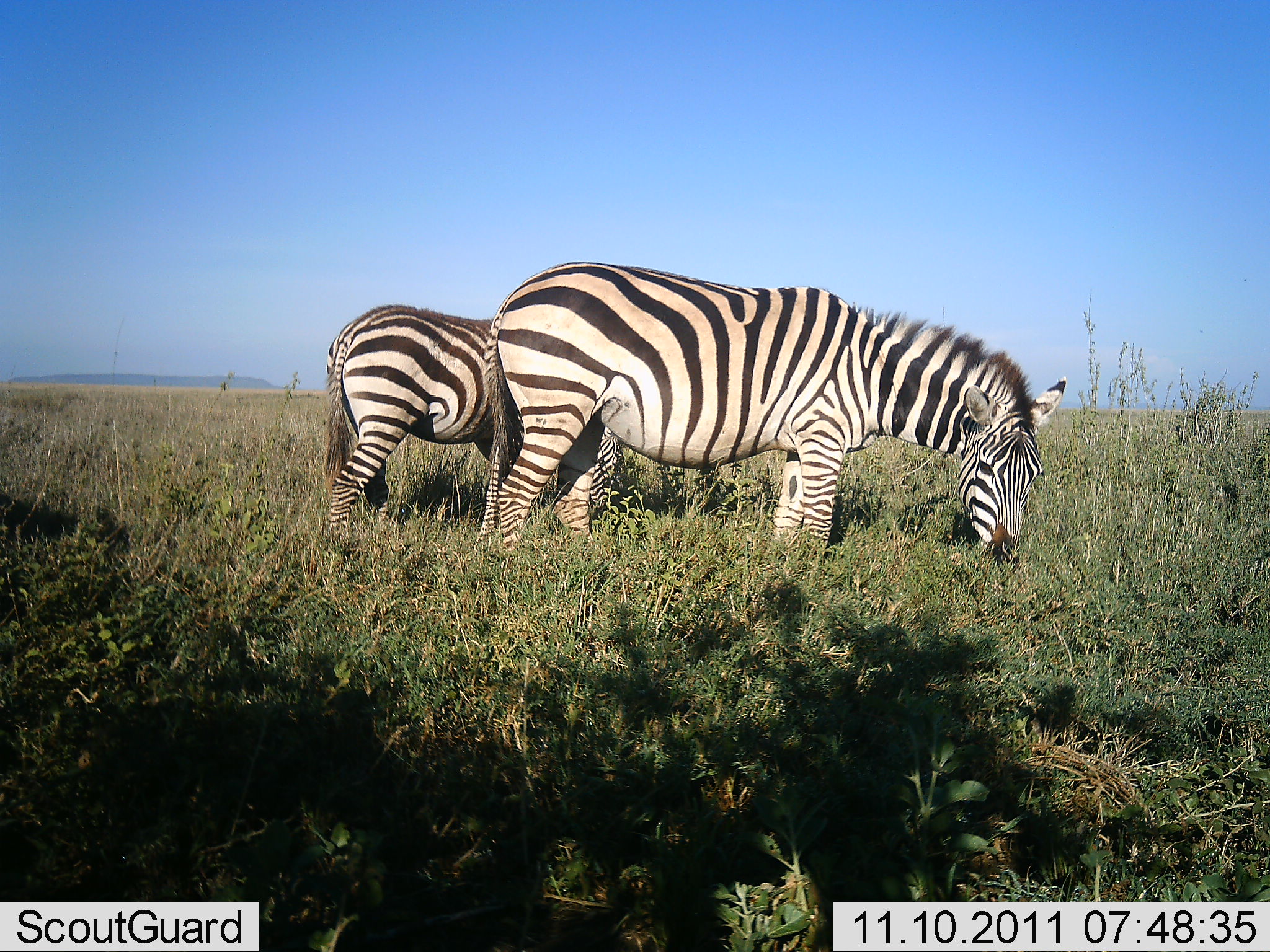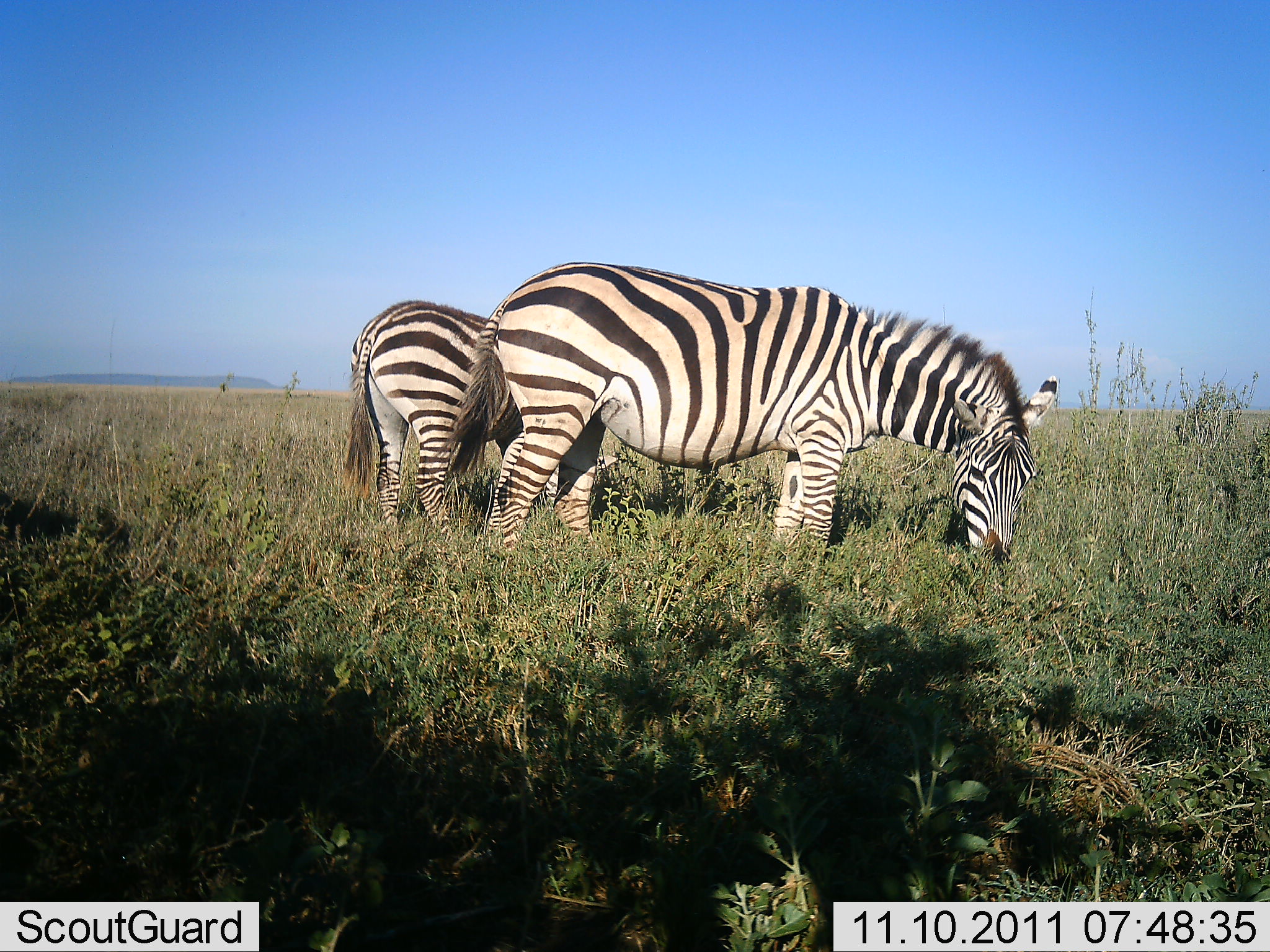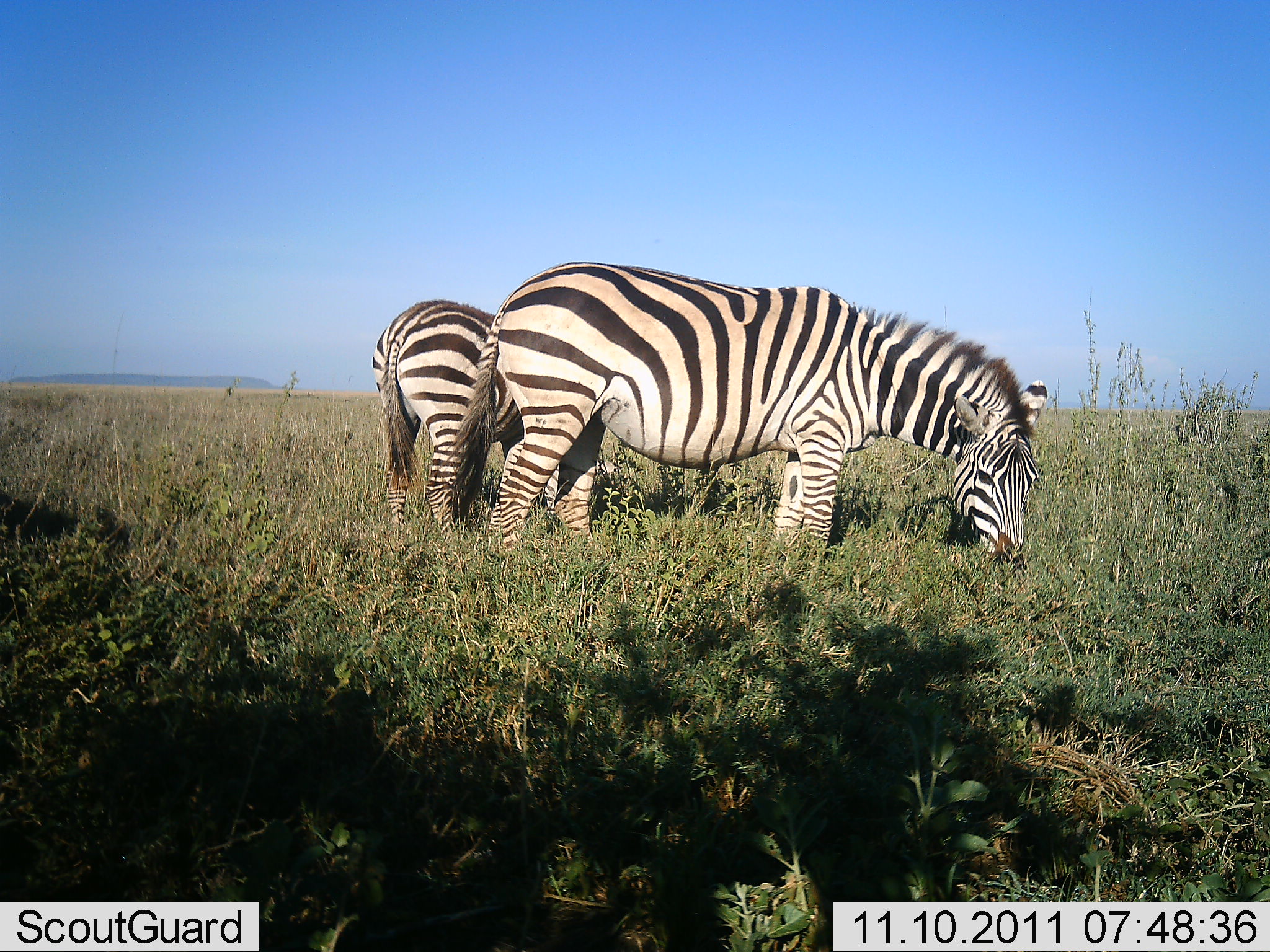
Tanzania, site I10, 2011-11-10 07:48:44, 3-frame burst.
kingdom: Animalia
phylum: Chordata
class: Mammalia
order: Perissodactyla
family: Equidae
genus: Equus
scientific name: Equus quagga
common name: plains zebra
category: zebra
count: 2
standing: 15%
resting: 0%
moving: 0%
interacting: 0%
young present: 0%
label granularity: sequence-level